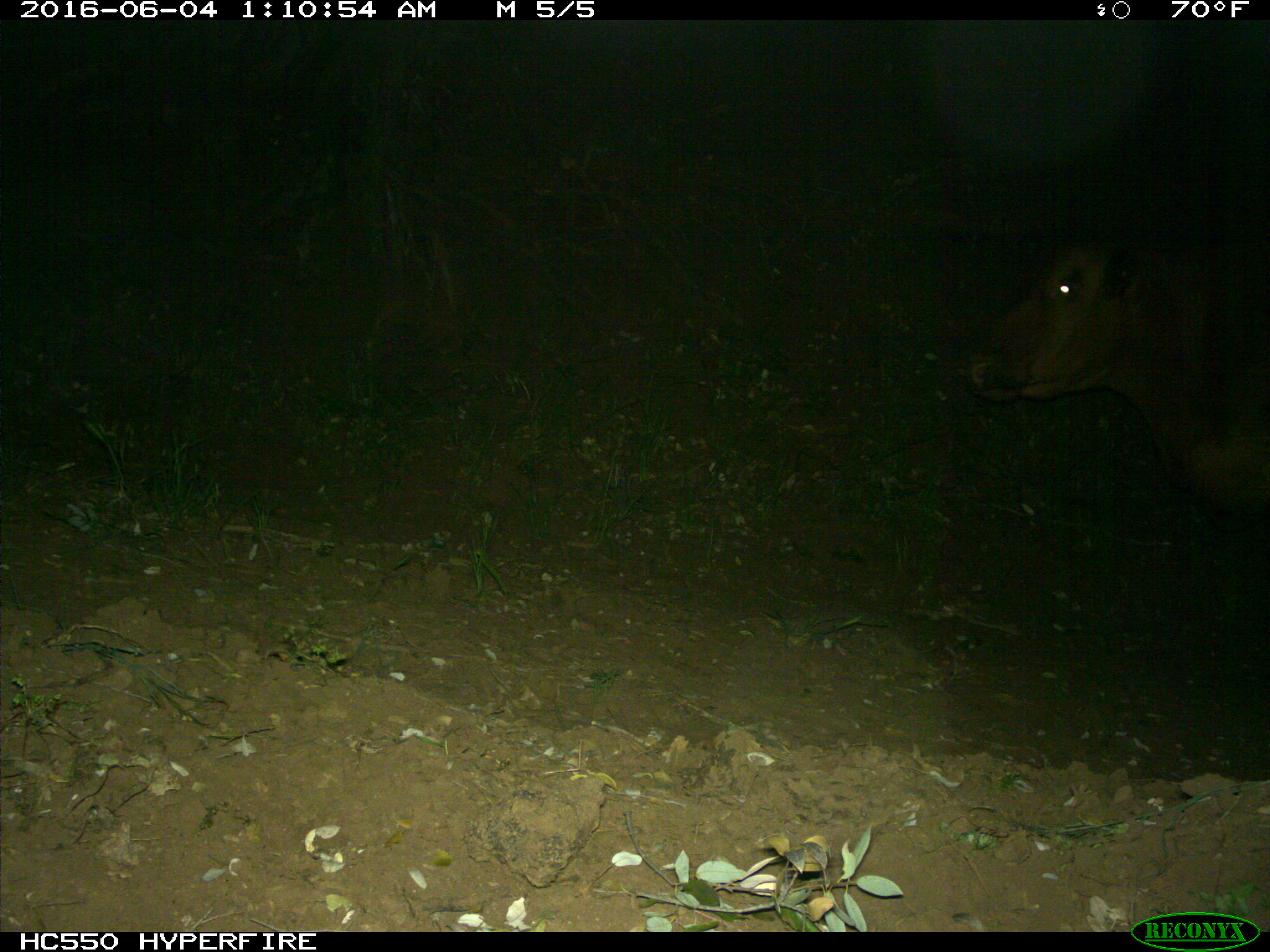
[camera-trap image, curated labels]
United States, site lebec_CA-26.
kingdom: Animalia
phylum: Chordata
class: Mammalia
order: Artiodactyla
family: Bovidae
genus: Bos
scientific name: Bos taurus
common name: domestic cow